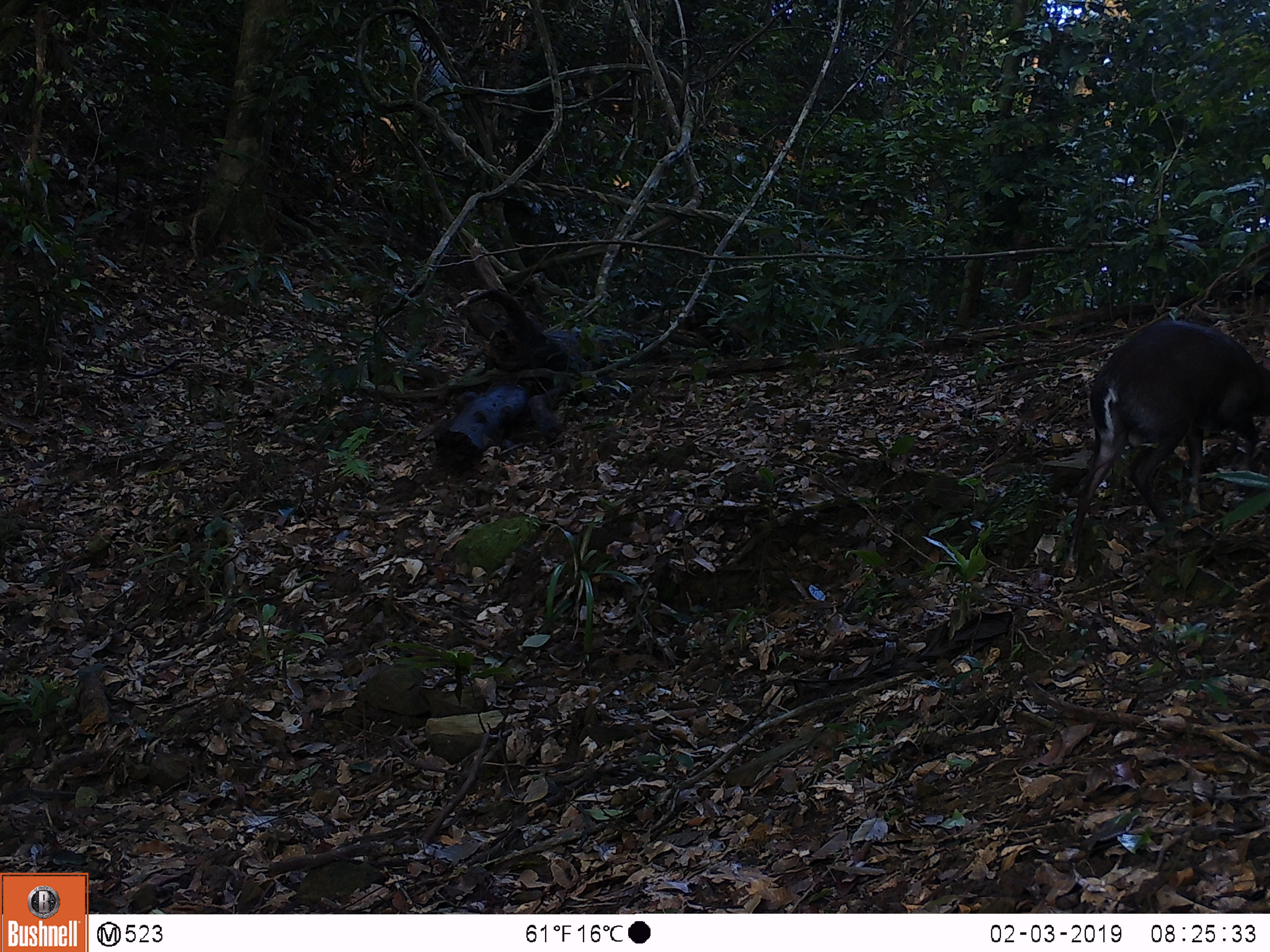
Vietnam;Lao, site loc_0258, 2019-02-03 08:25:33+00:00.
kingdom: Animalia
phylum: Chordata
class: Mammalia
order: Artiodactyla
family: Cervidae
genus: Muntiacus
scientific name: Muntiacus rooseveltorum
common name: roosevelt's muntjac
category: roosevelts muntjac group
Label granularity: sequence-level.